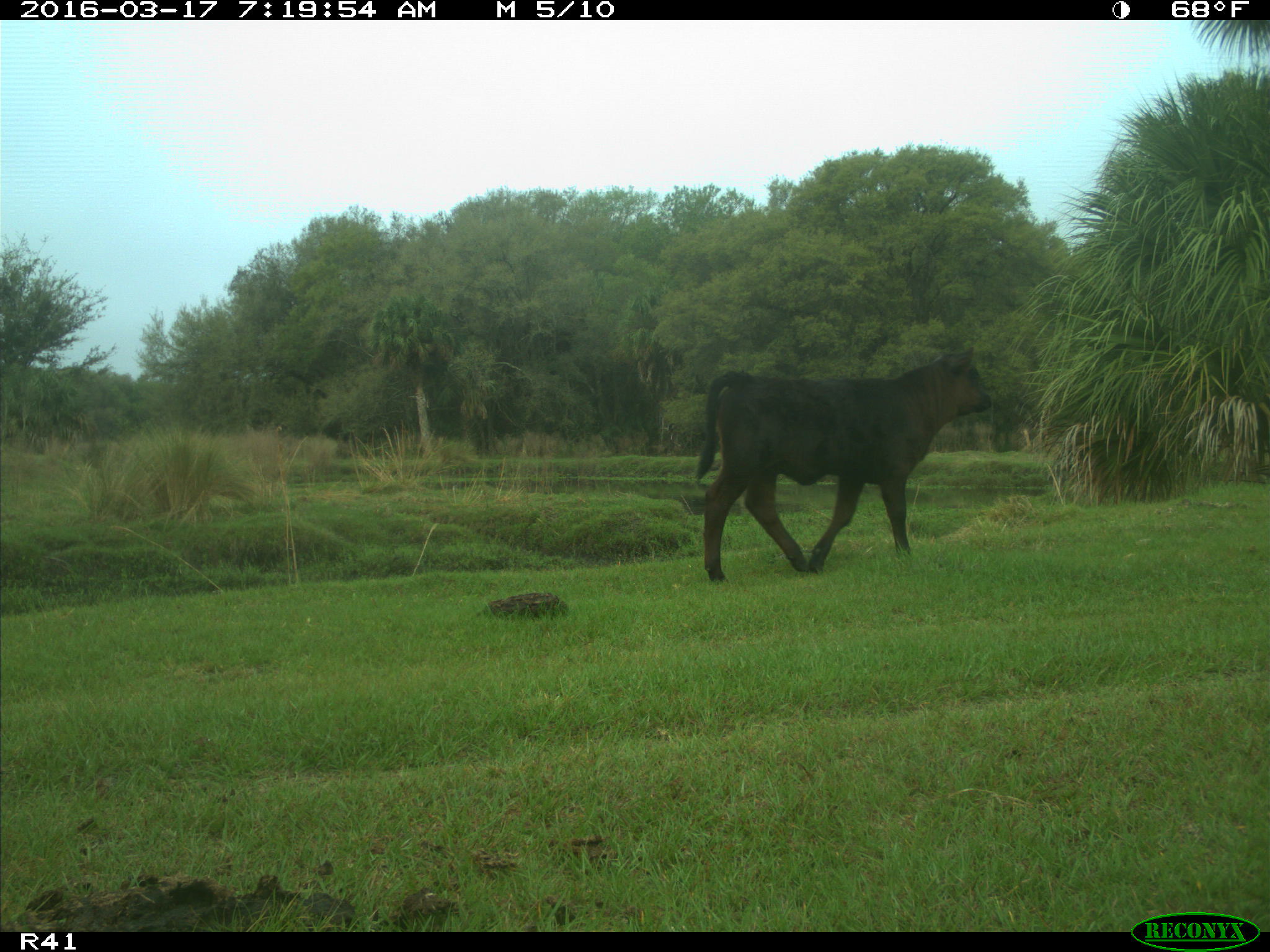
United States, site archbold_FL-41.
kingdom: Animalia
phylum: Chordata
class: Mammalia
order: Artiodactyla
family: Bovidae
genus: Bos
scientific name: Bos taurus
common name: domestic cow